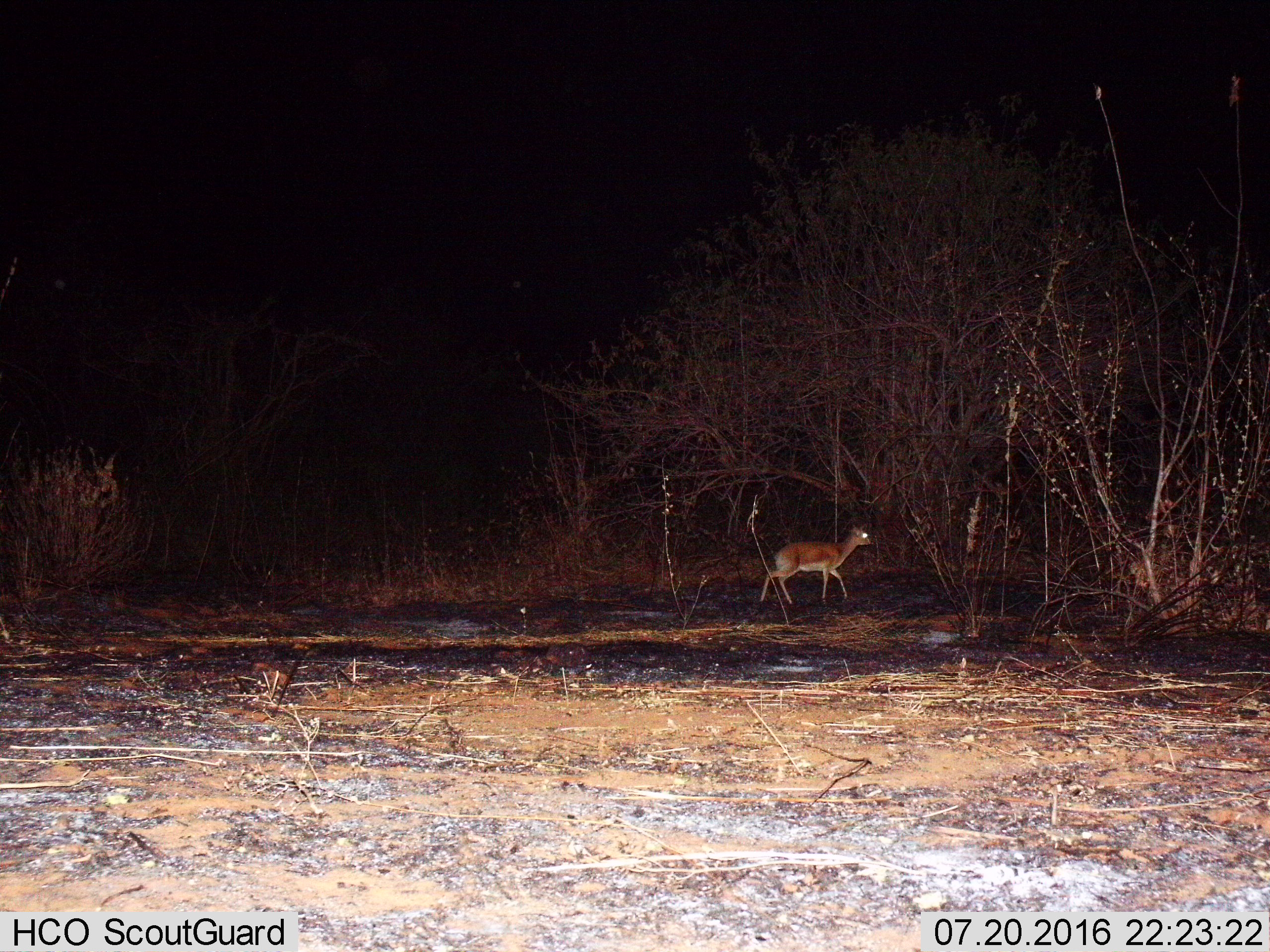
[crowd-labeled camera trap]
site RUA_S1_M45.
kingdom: Animalia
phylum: Chordata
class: Mammalia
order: Artiodactyla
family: Bovidae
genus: Madoqua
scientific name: Madoqua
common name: dik-dik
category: dikdik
Dikdik (dik-dik) (Madoqua), count 1. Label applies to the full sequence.